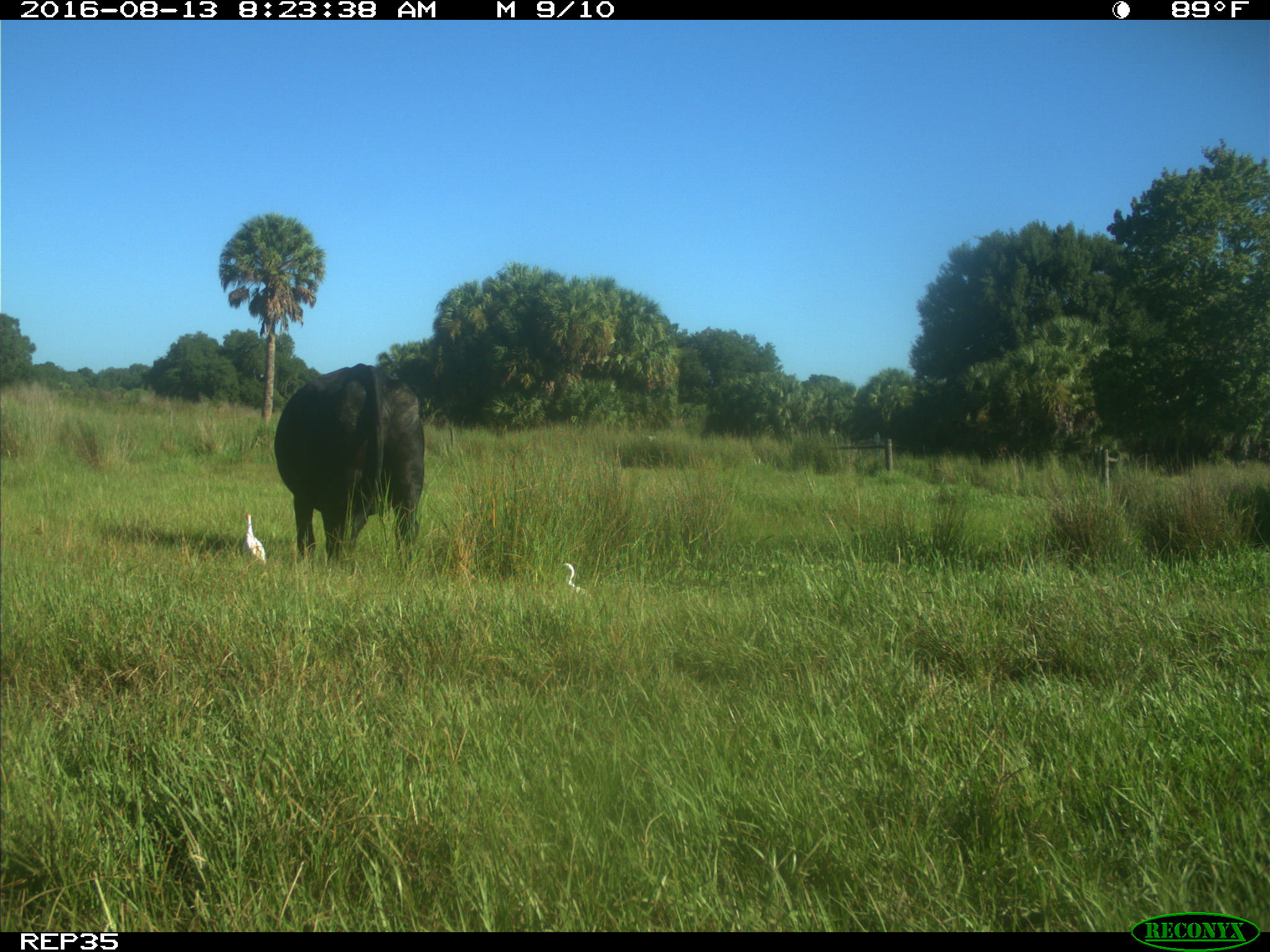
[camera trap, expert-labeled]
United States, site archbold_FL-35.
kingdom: Animalia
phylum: Chordata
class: Mammalia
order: Artiodactyla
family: Bovidae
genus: Bos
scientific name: Bos taurus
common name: domestic cow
Bos taurus (domestic cow).